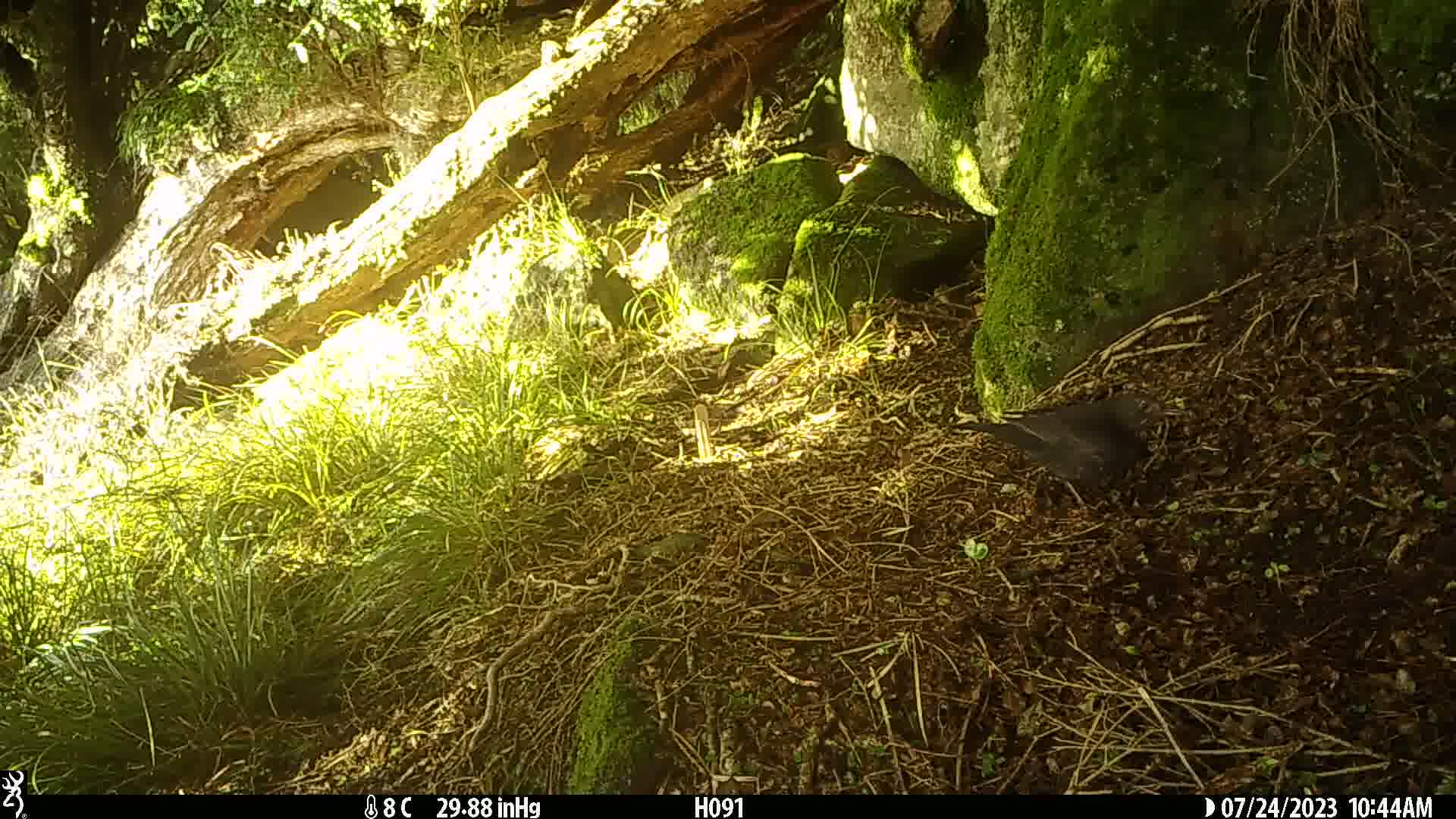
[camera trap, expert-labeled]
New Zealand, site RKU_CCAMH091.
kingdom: Animalia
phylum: Chordata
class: Aves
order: Passeriformes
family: Turdidae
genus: Turdus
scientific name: Turdus merula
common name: eurasian blackbird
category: blackbird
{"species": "blackbird (eurasian blackbird) (Turdus merula)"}